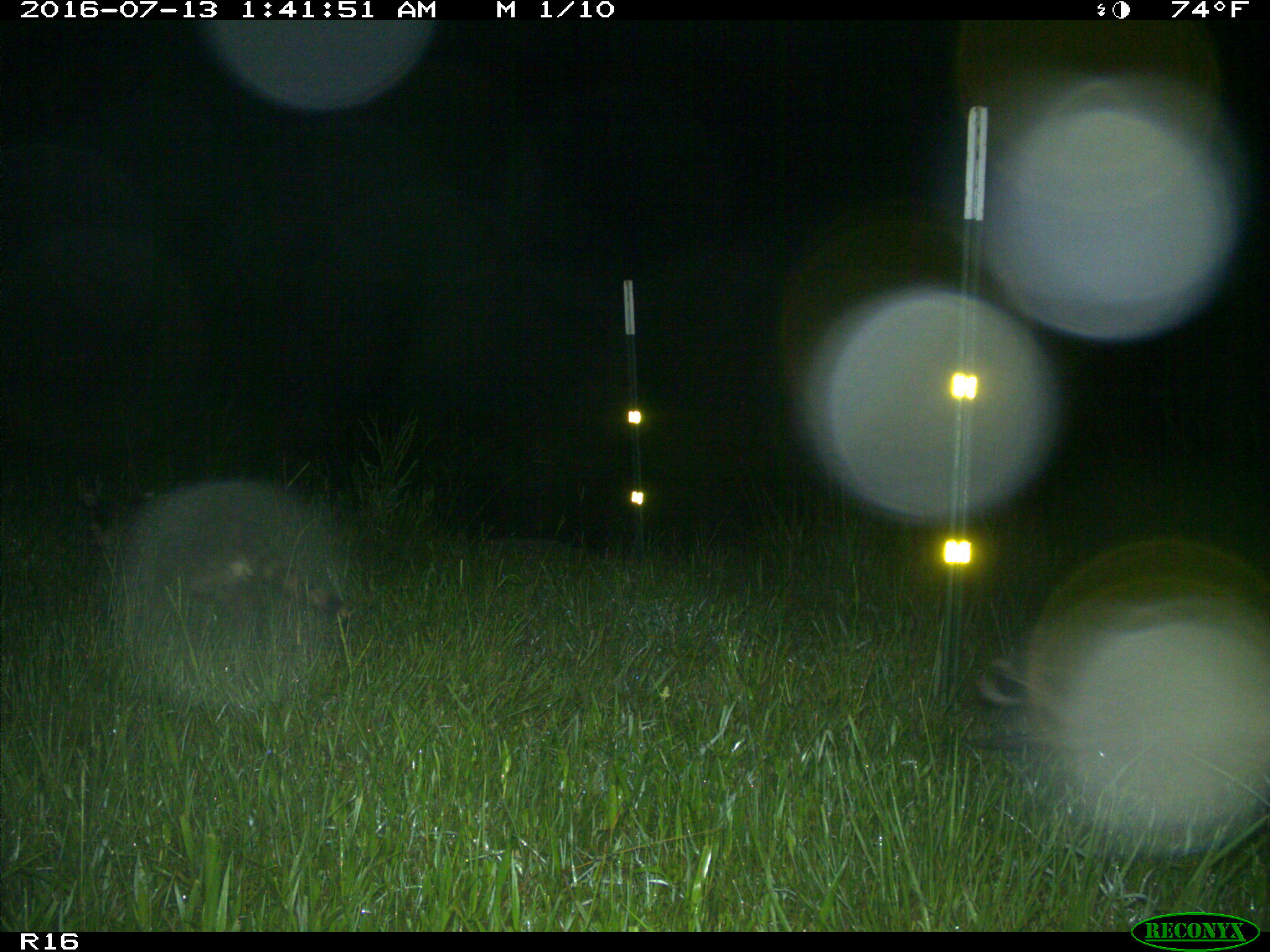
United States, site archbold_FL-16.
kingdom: Animalia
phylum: Chordata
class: Mammalia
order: Carnivora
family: Procyonidae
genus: Procyon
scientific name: Procyon lotor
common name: common raccoon